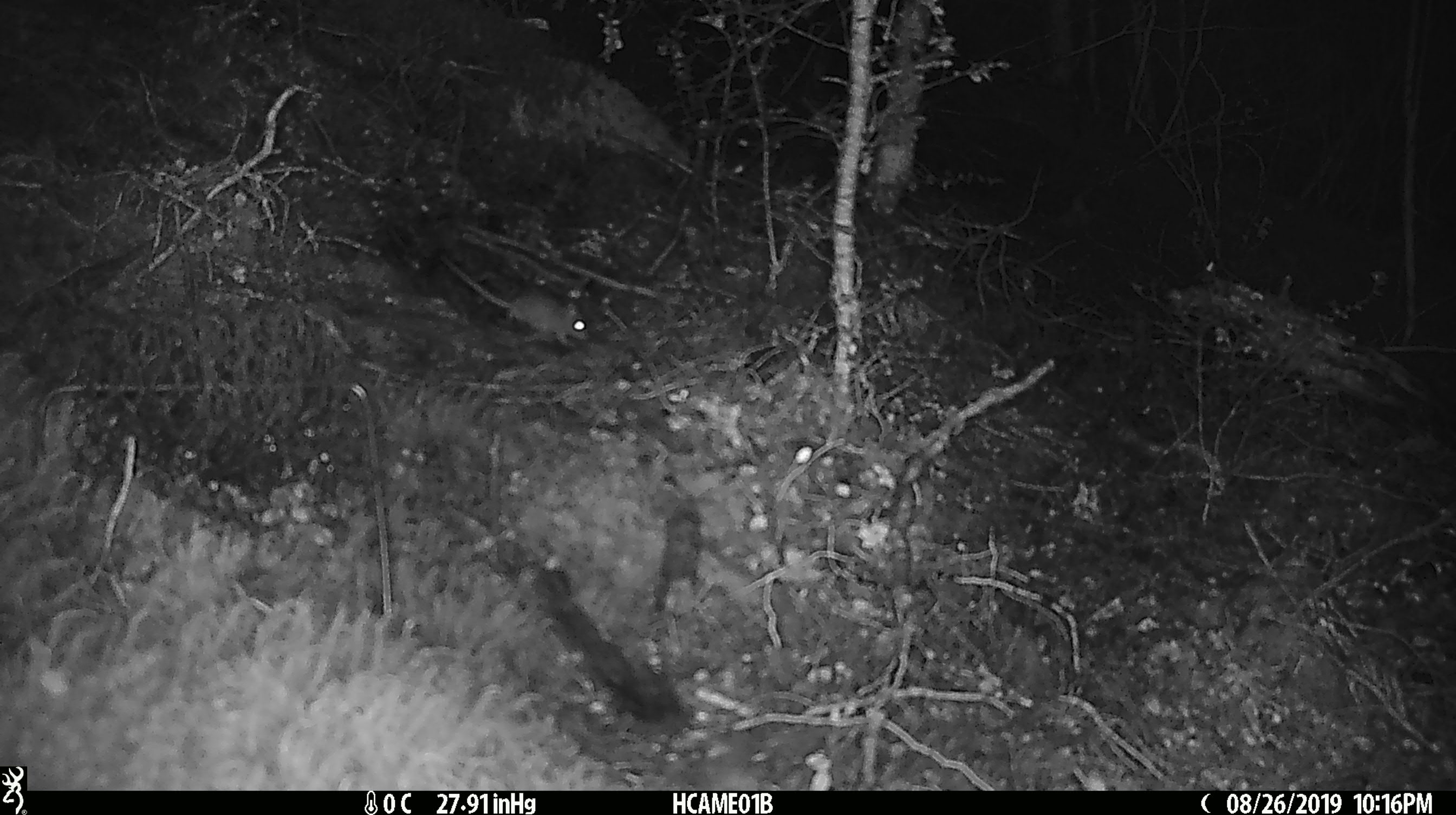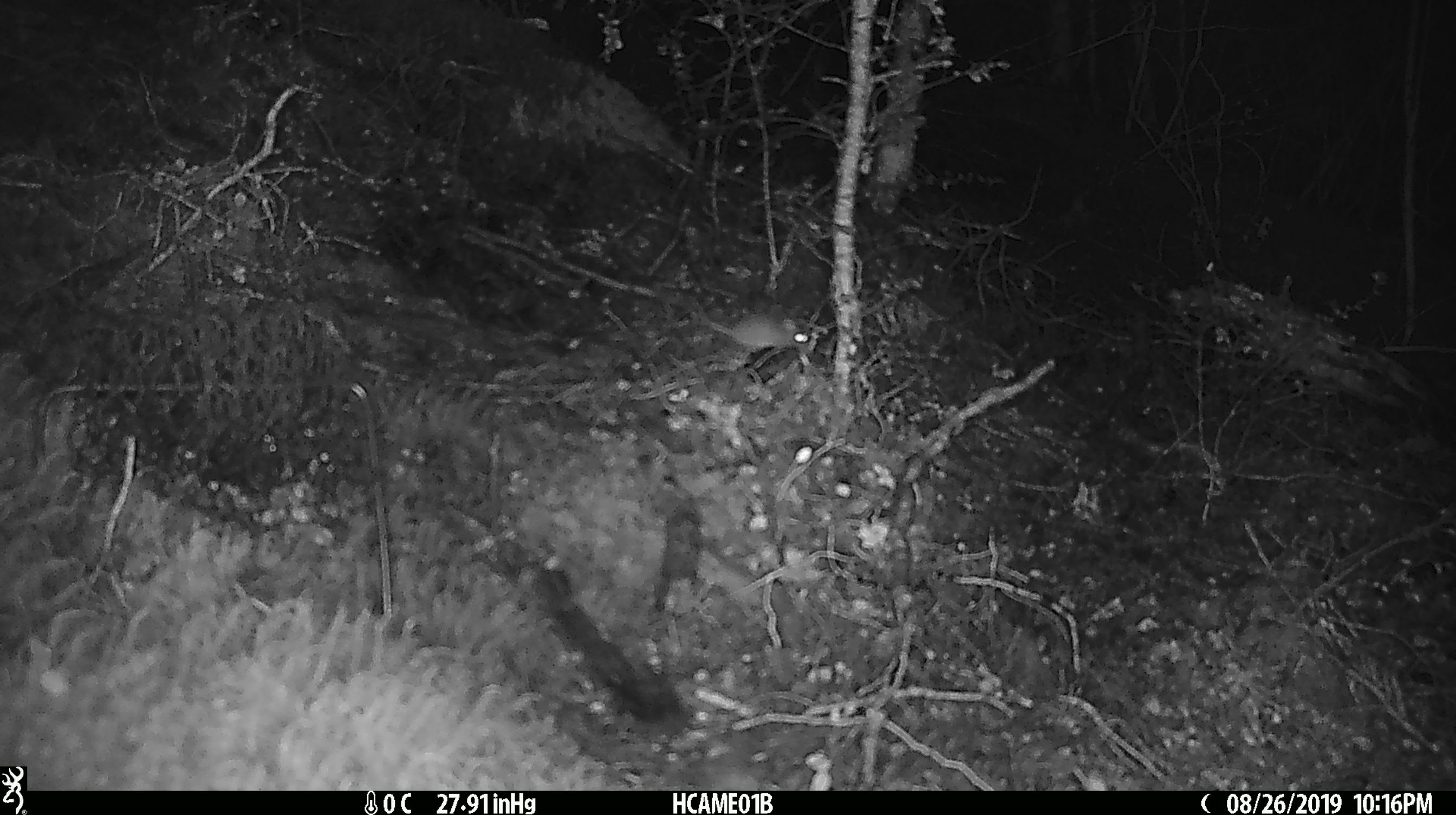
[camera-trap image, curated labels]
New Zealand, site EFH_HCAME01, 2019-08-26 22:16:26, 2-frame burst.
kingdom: Animalia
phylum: Chordata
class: Mammalia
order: Rodentia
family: Muridae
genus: Mus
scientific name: Mus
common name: mouse